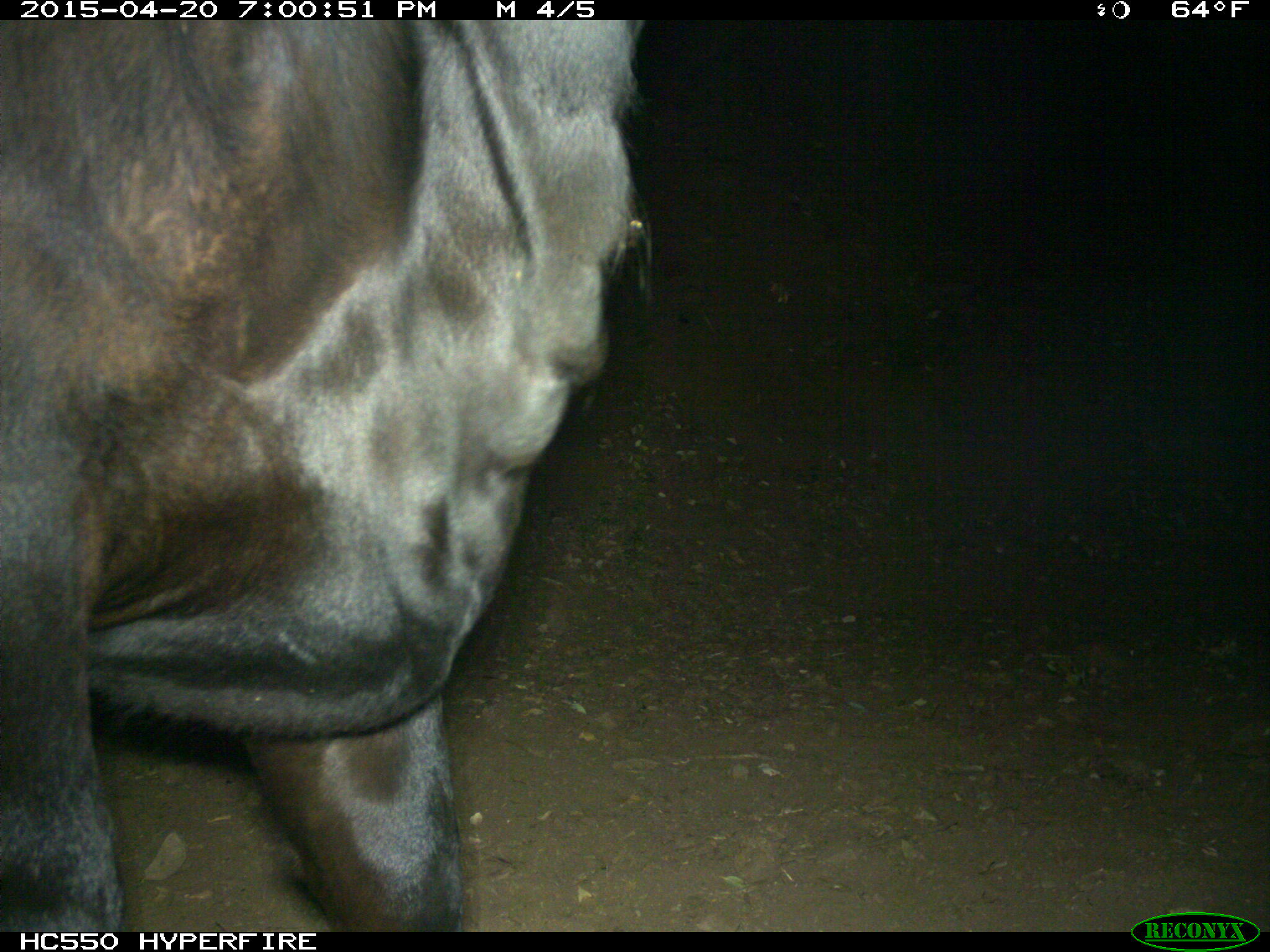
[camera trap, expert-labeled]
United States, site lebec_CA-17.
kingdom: Animalia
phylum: Chordata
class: Mammalia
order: Artiodactyla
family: Bovidae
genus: Bos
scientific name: Bos taurus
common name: domestic cow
Bos taurus (domestic cow).